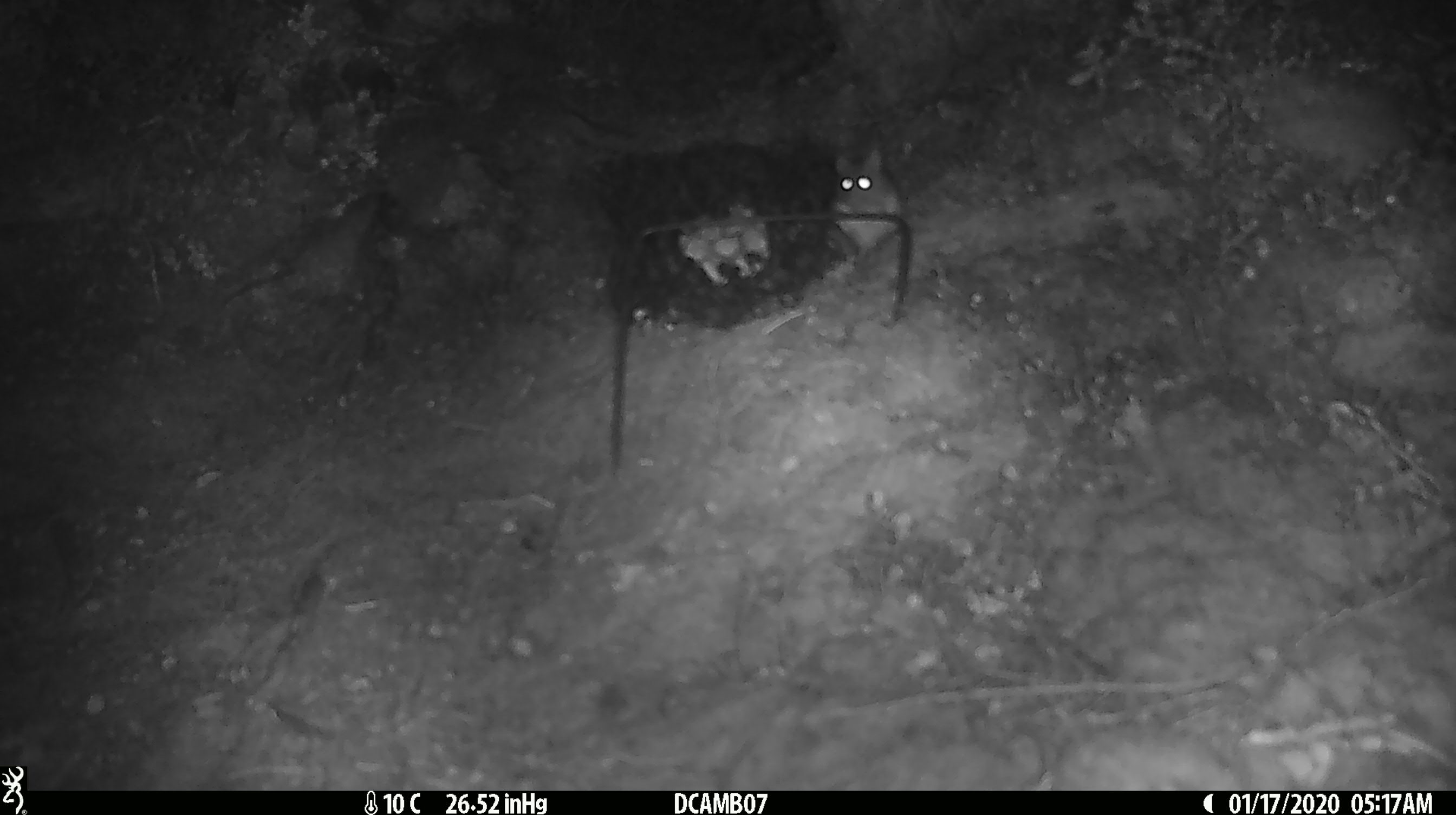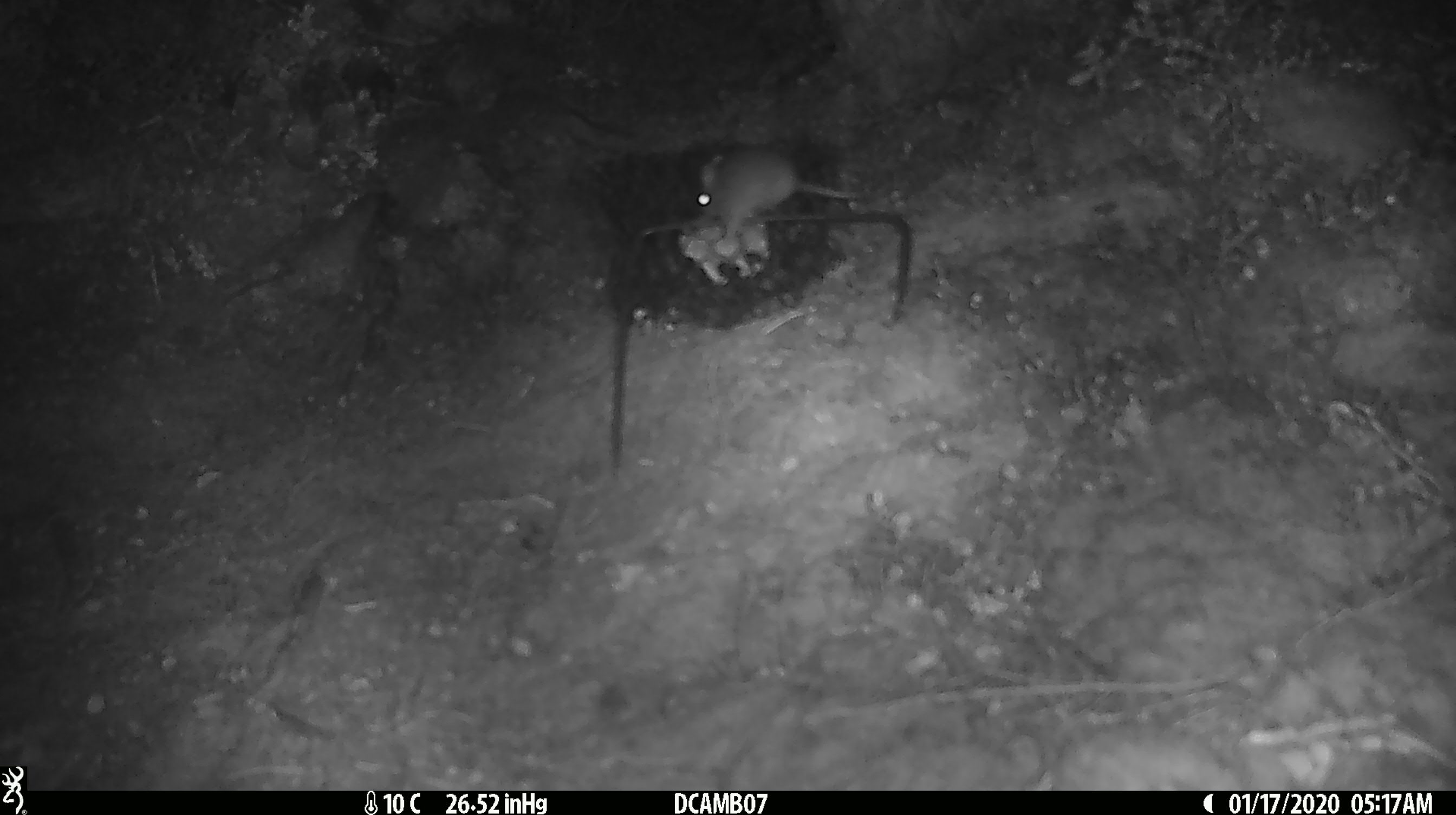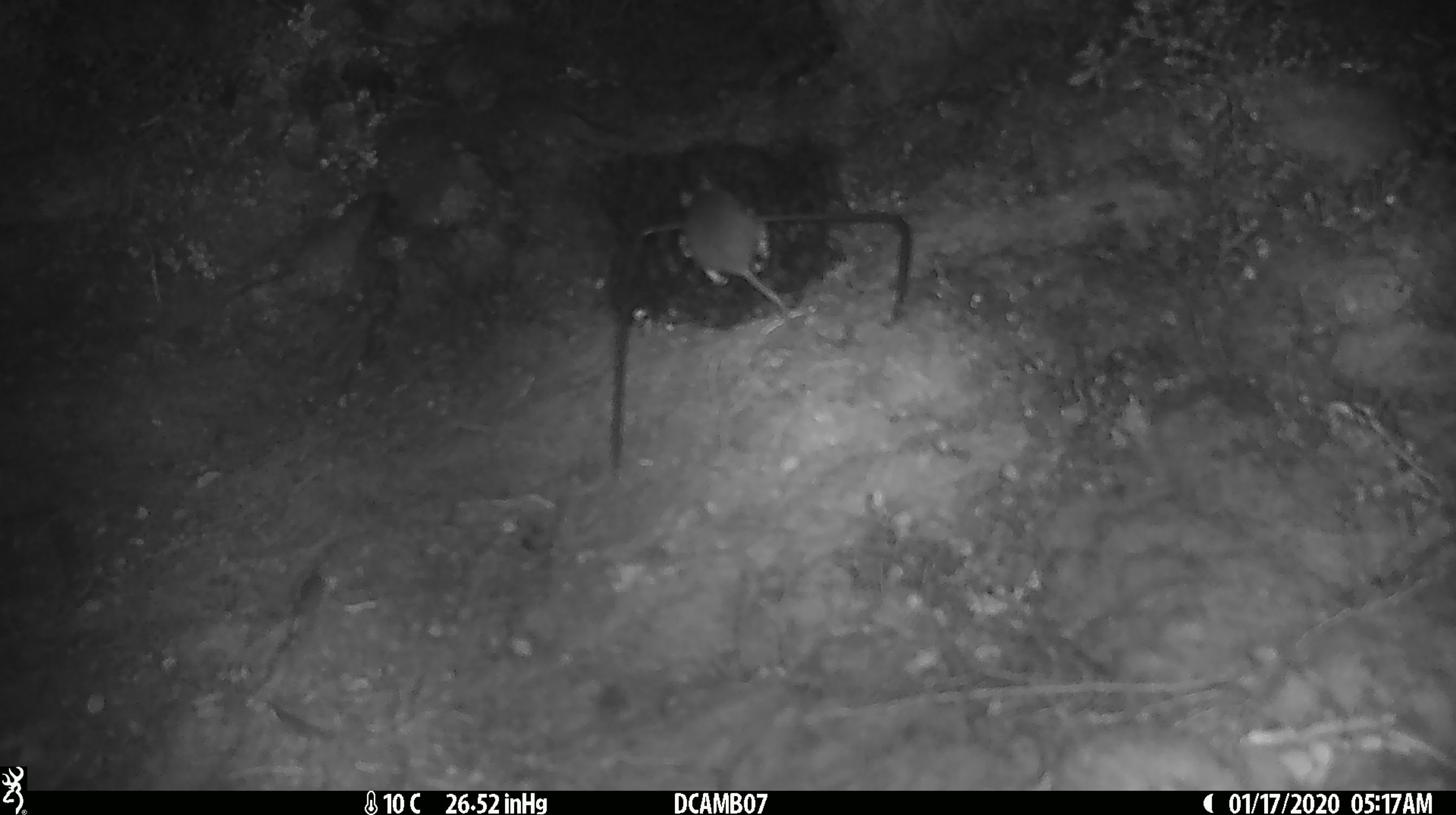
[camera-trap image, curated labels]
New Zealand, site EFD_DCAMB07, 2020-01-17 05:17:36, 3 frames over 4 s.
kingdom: Animalia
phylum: Chordata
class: Mammalia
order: Rodentia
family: Muridae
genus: Mus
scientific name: Mus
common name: mouse